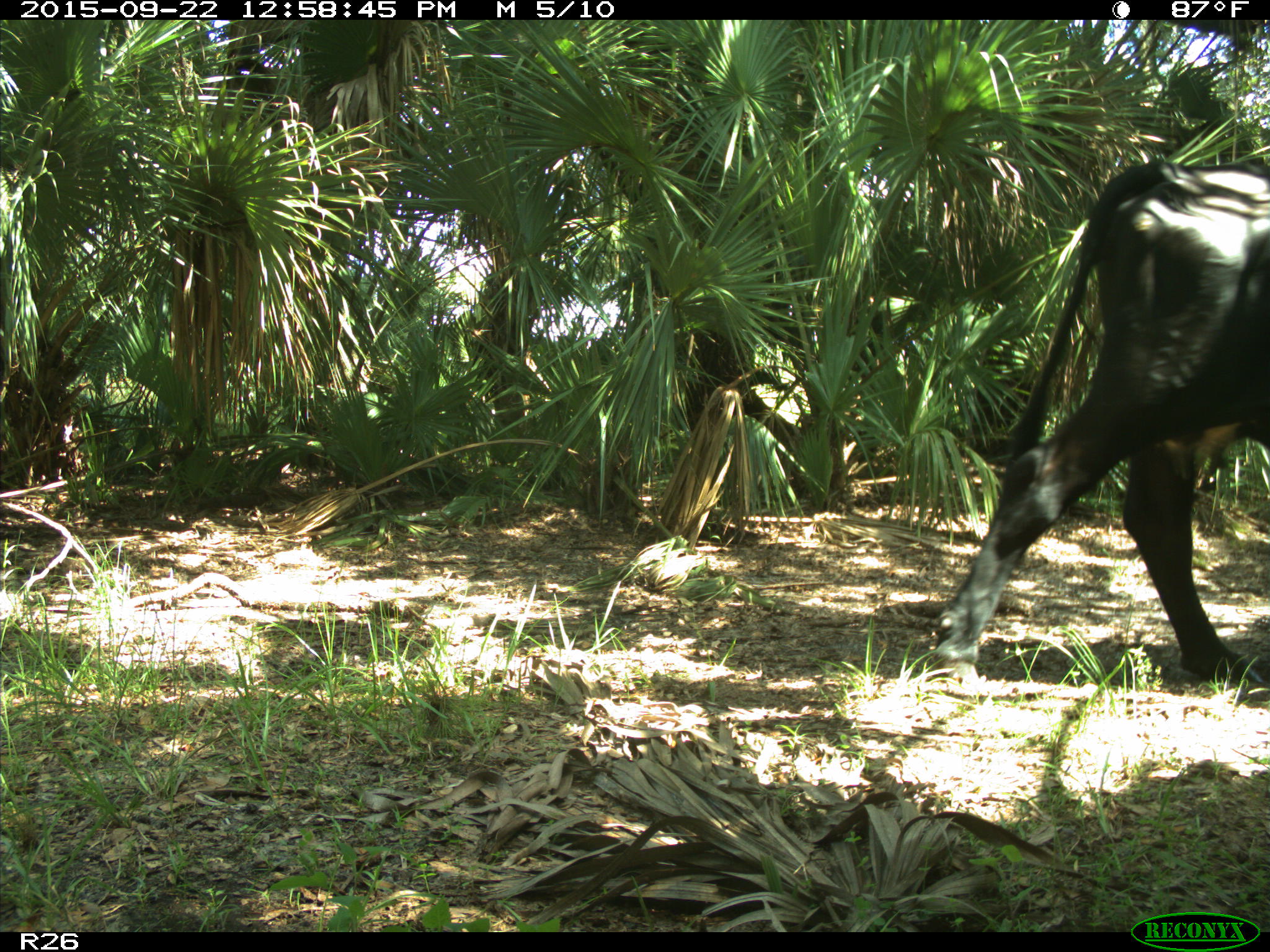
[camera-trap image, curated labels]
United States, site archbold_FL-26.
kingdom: Animalia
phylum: Chordata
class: Mammalia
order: Artiodactyla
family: Bovidae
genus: Bos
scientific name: Bos taurus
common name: domestic cow